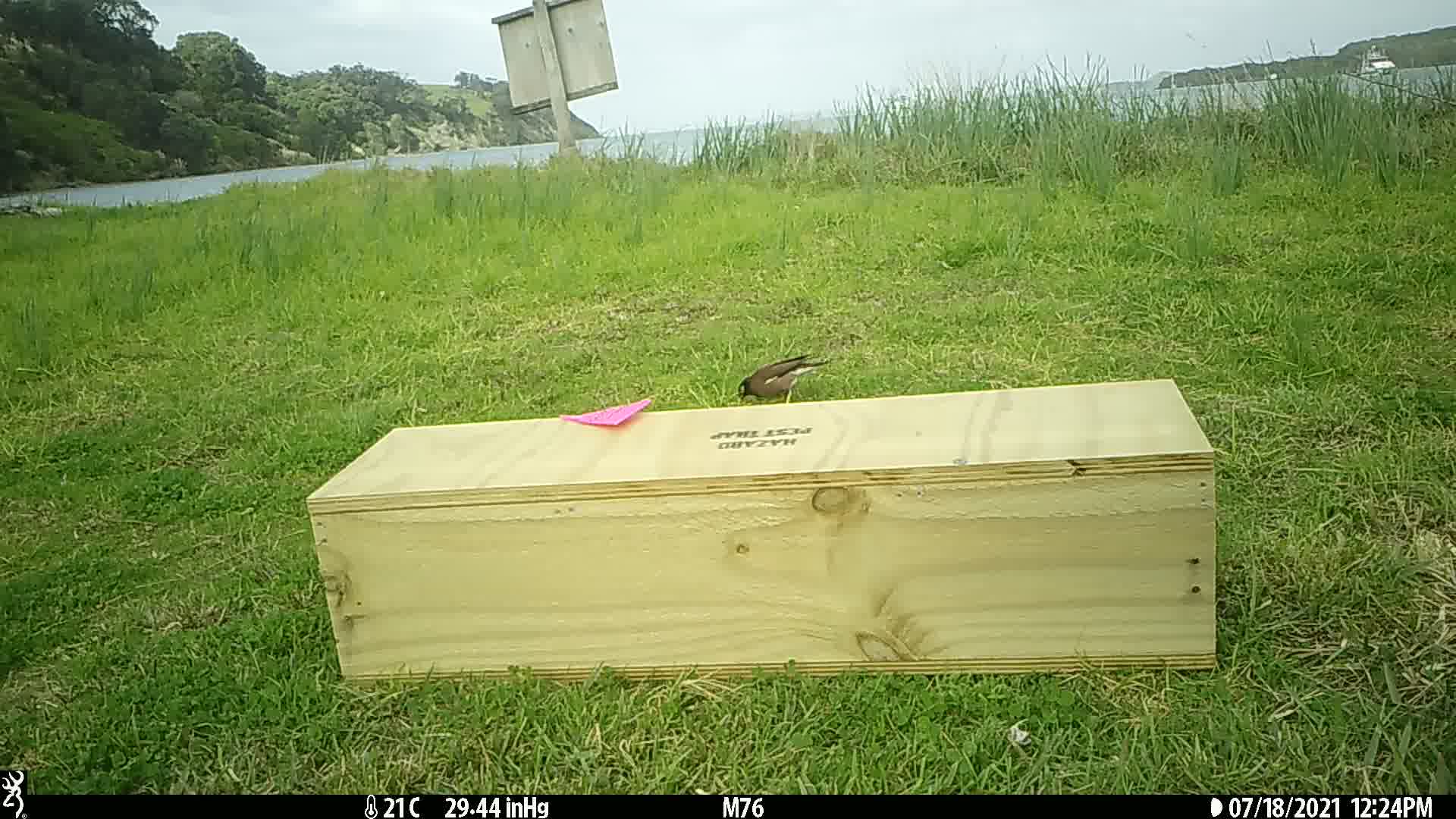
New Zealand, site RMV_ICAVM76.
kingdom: Animalia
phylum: Chordata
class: Aves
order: Passeriformes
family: Sturnidae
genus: Acridotheres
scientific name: Acridotheres tristis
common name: common myna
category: myna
Myna (common myna) (Acridotheres tristis).